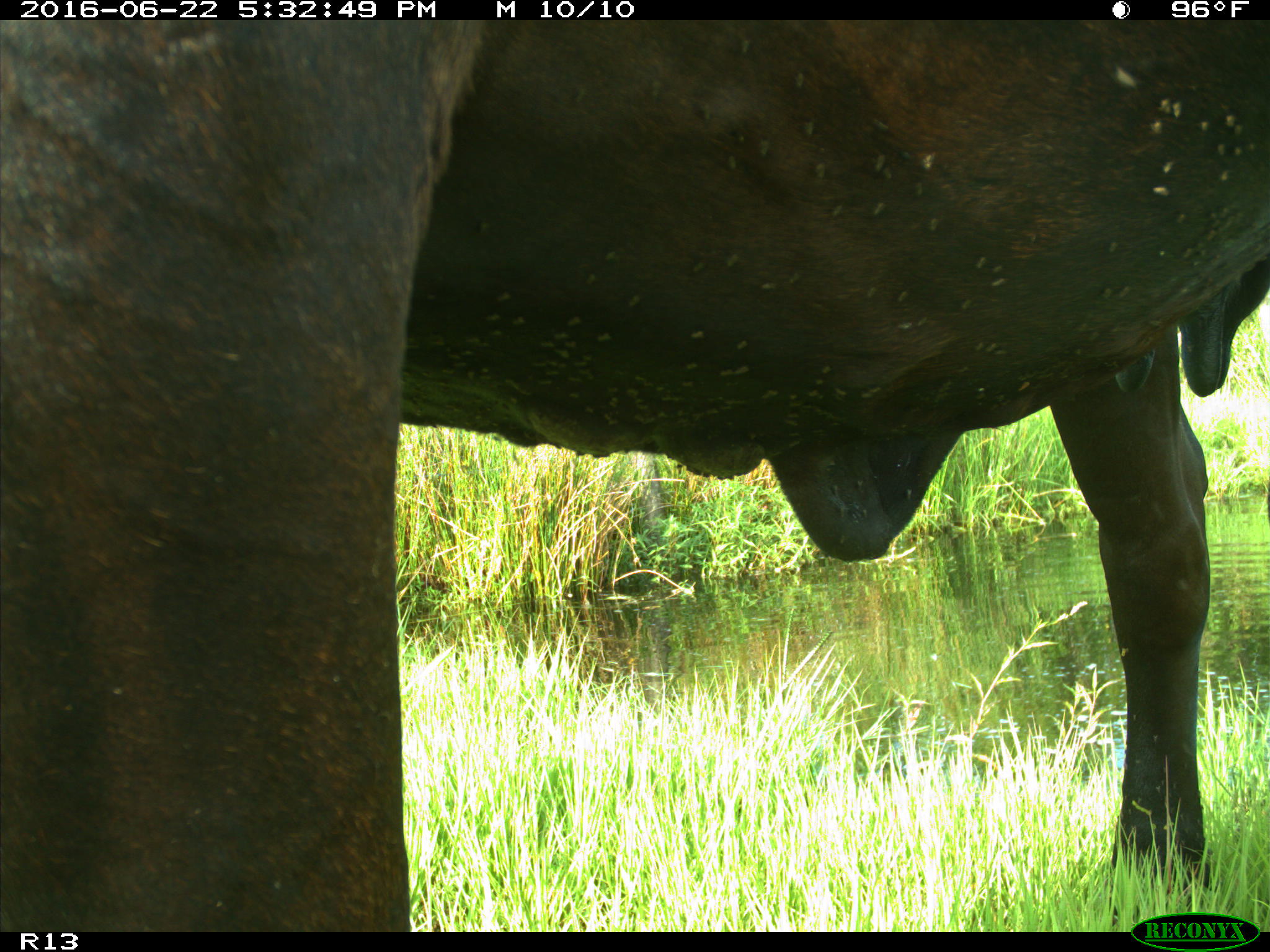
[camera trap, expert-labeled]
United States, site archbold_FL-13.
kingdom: Animalia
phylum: Chordata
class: Mammalia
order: Artiodactyla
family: Bovidae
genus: Bos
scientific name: Bos taurus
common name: domestic cow